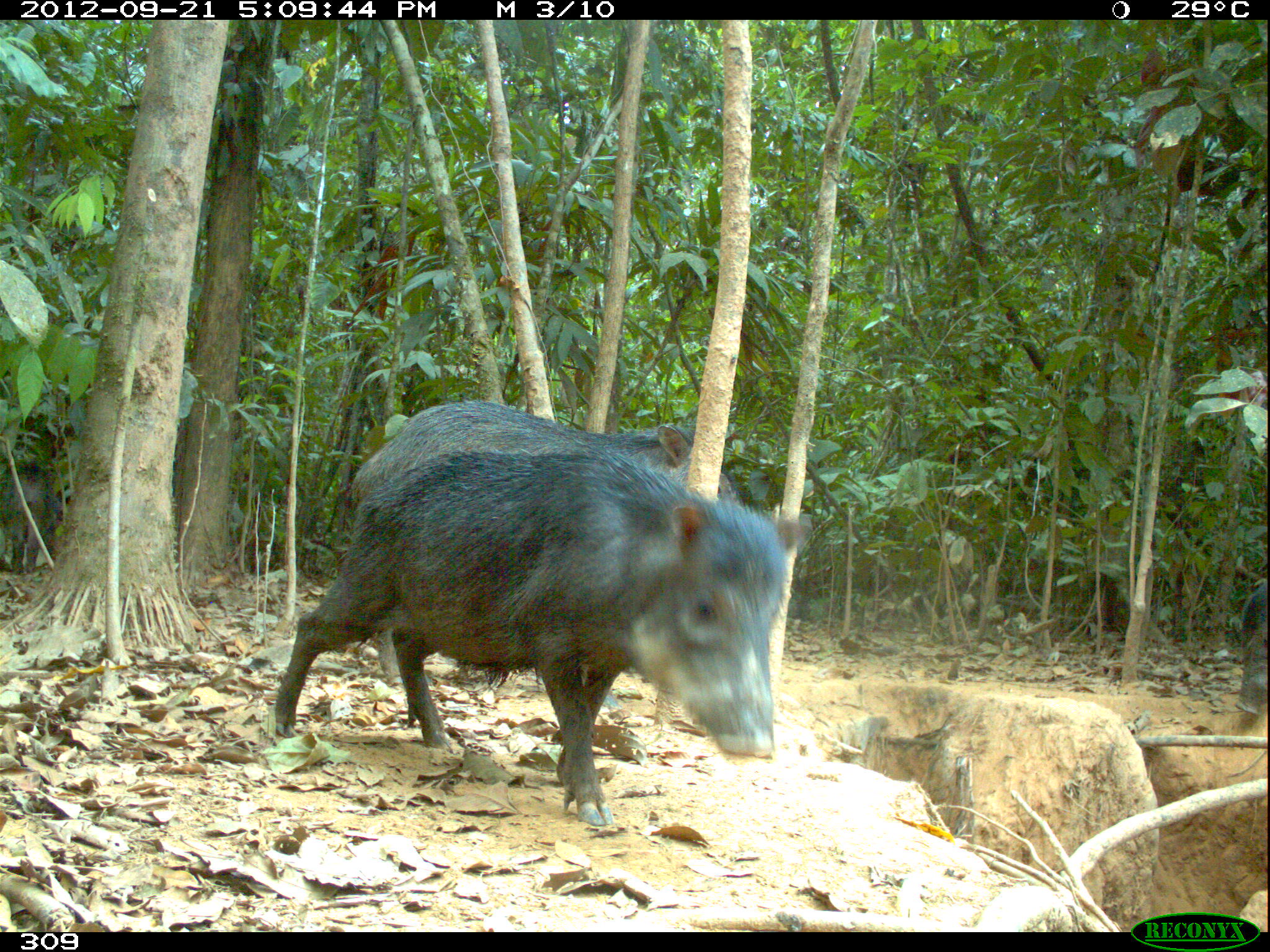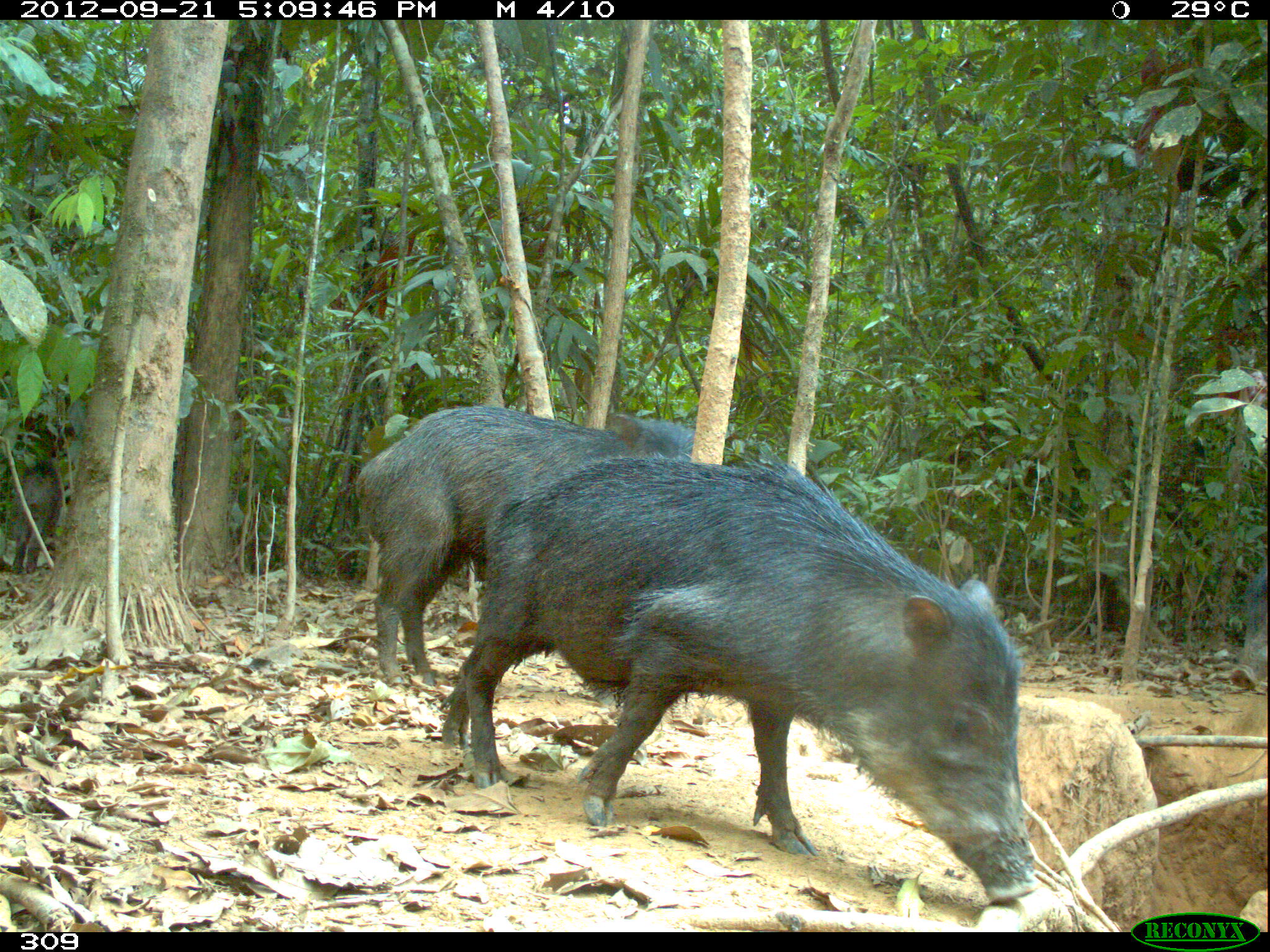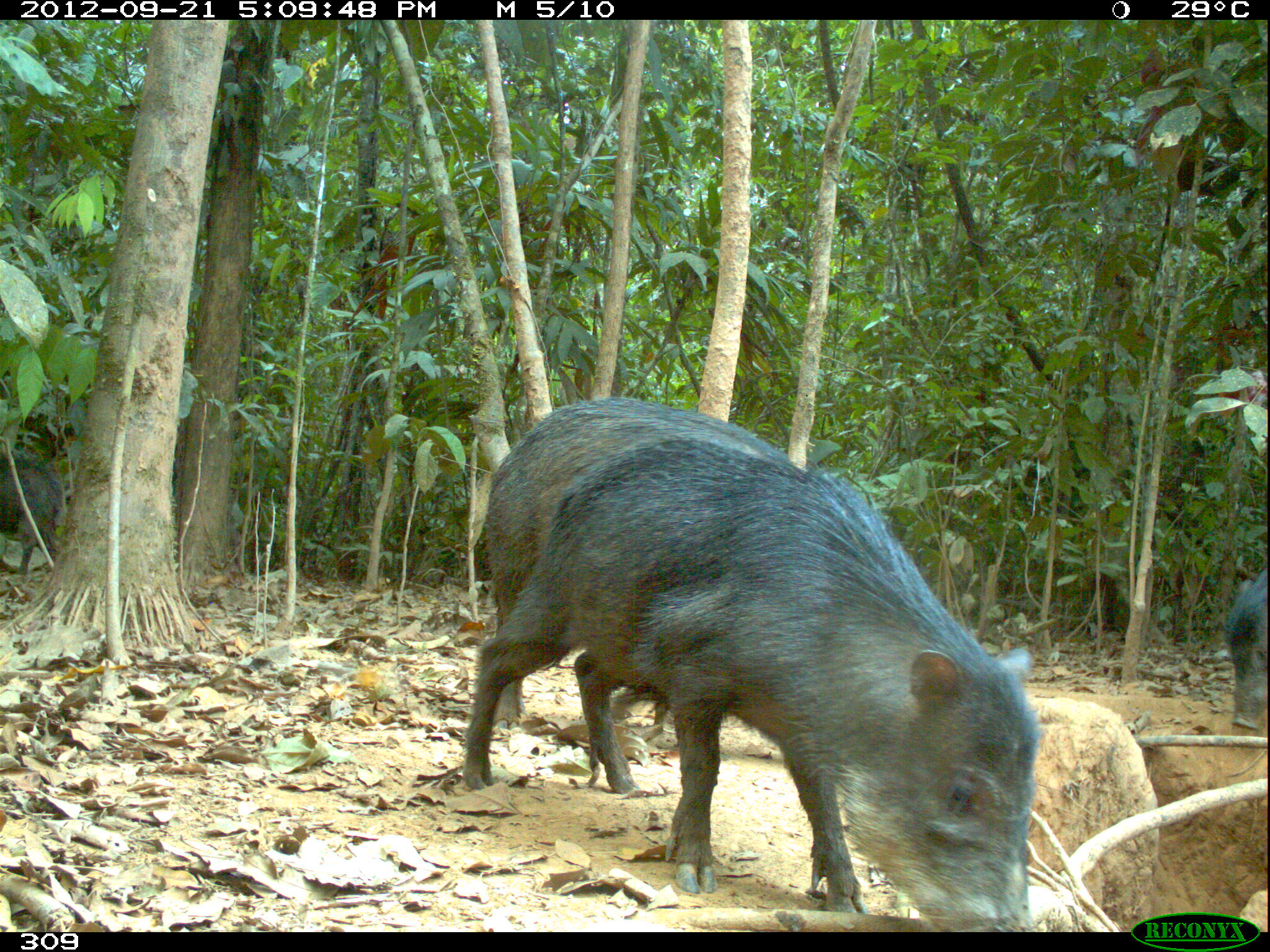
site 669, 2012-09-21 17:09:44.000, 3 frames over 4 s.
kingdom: Animalia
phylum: Chordata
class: Mammalia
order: Artiodactyla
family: Tayassuidae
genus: Tayassu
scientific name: Tayassu pecari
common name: white-lipped peccary